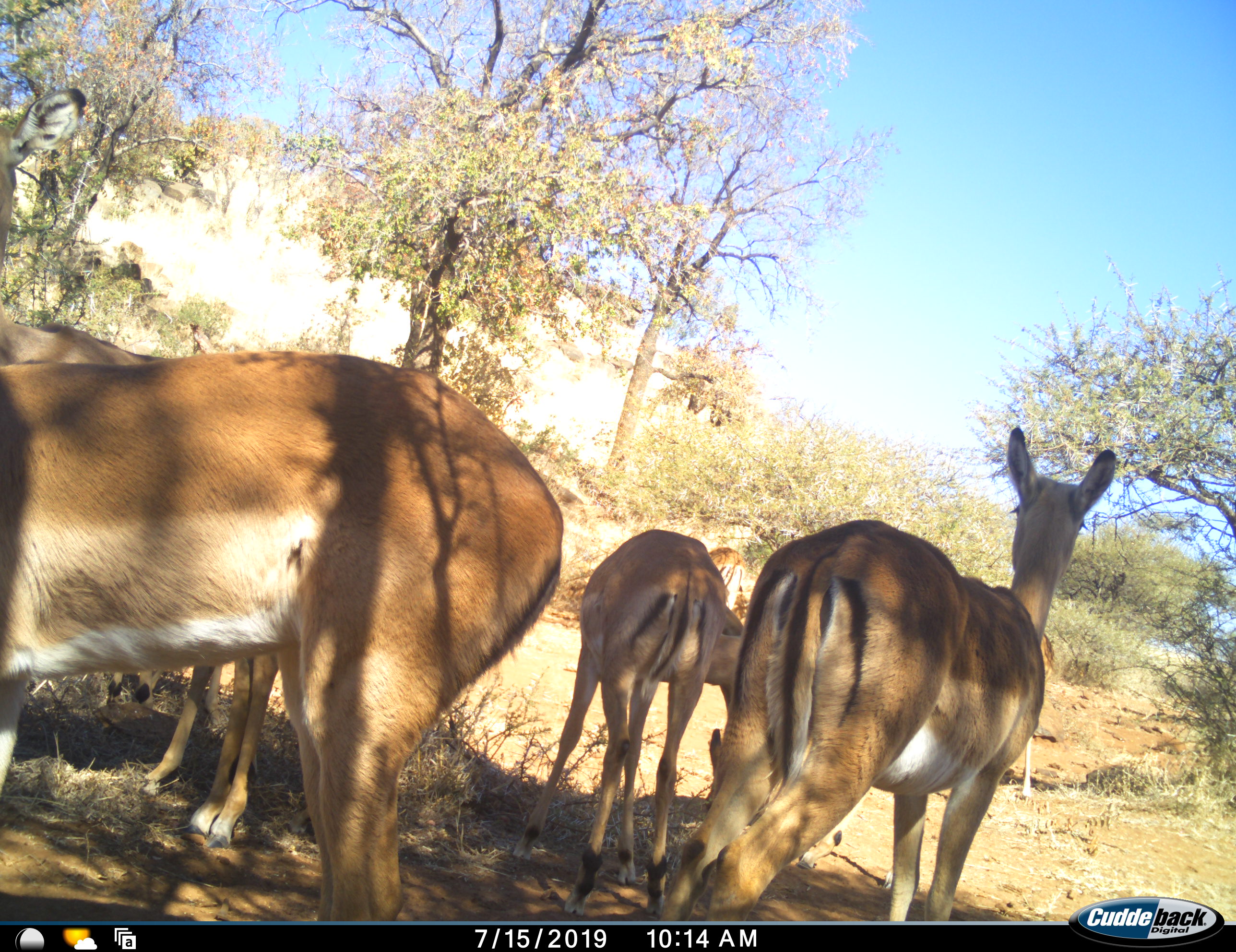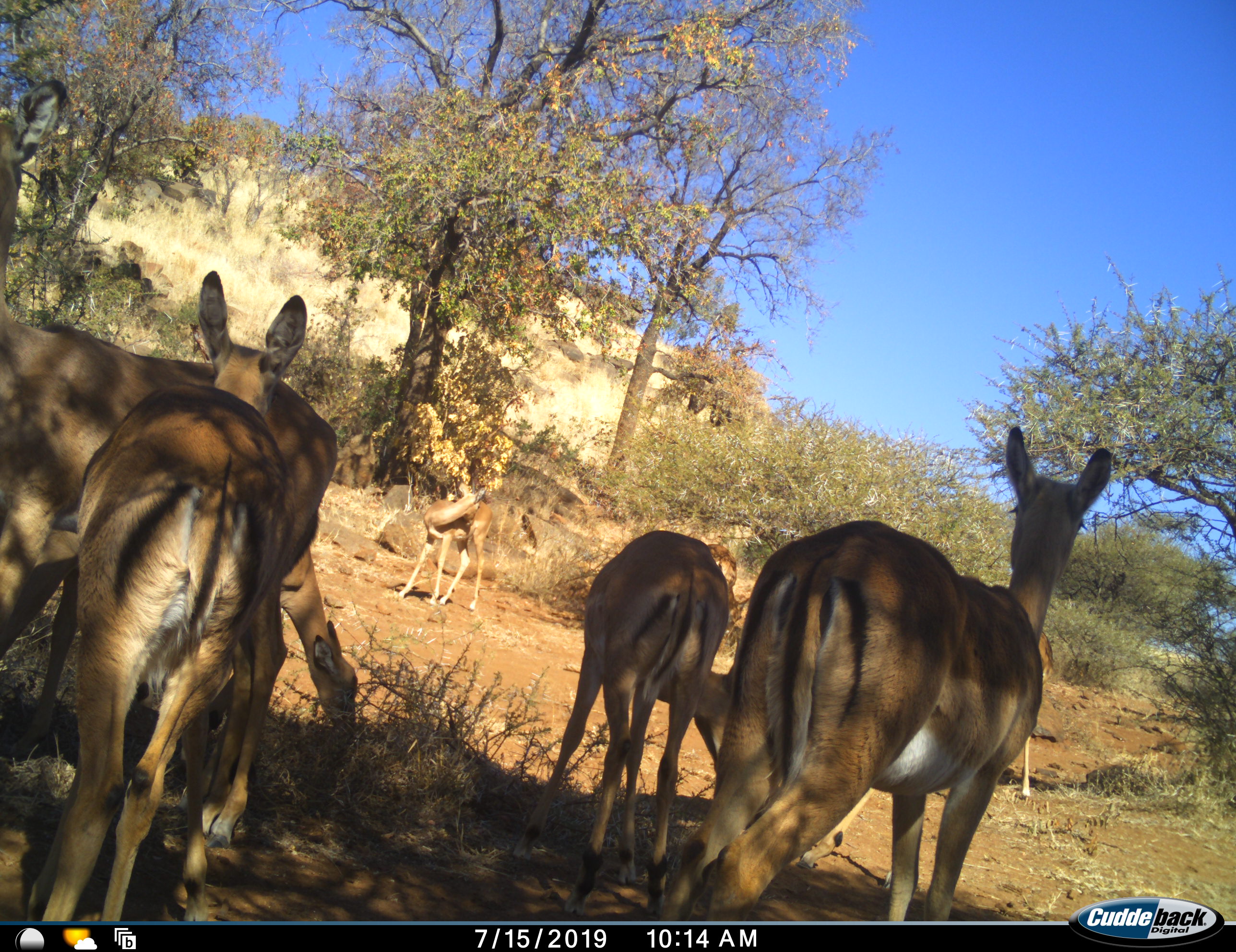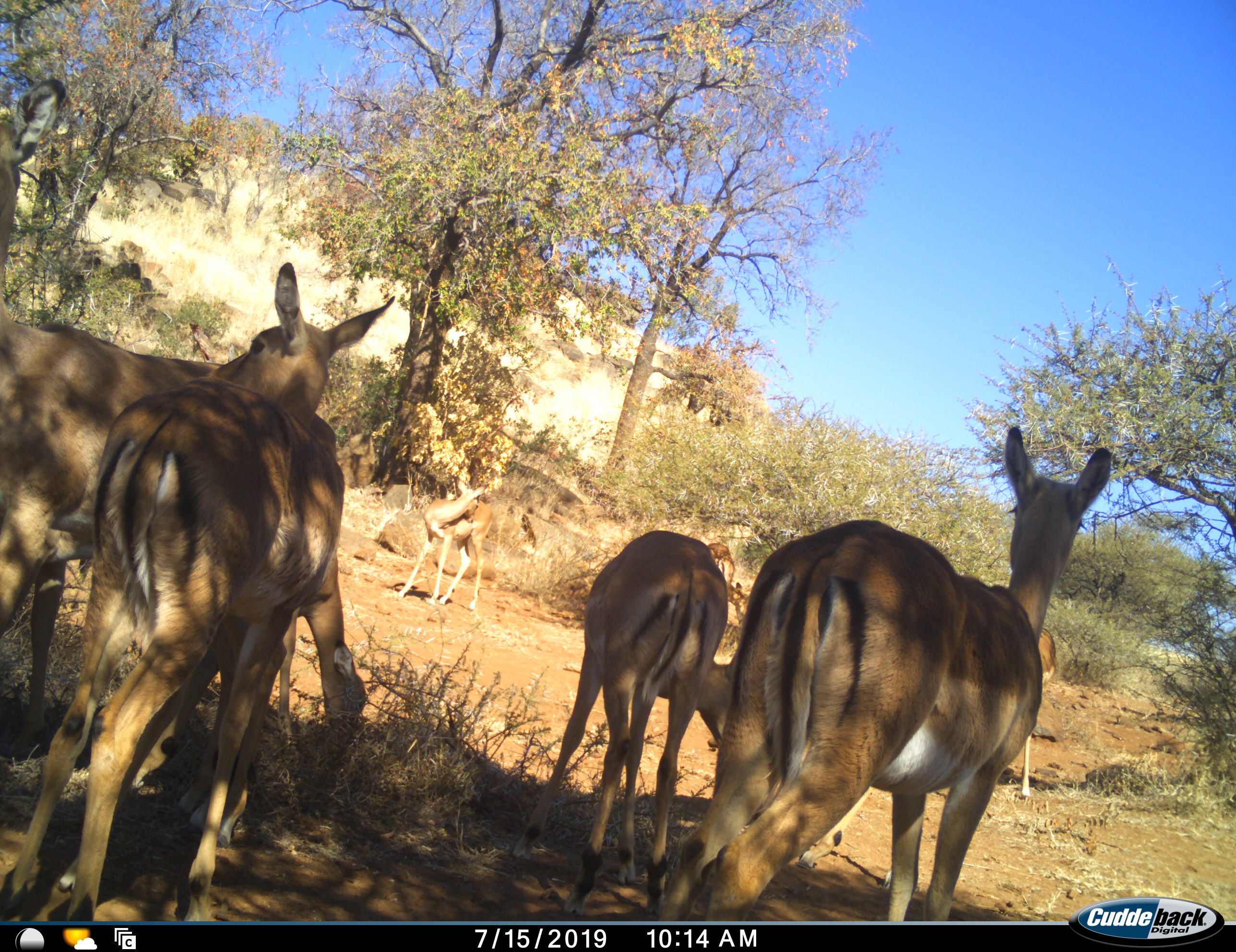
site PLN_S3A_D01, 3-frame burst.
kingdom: Animalia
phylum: Chordata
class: Mammalia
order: Artiodactyla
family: Bovidae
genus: Aepyceros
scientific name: Aepyceros melampus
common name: impala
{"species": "impala (Aepyceros melampus)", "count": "7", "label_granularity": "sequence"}